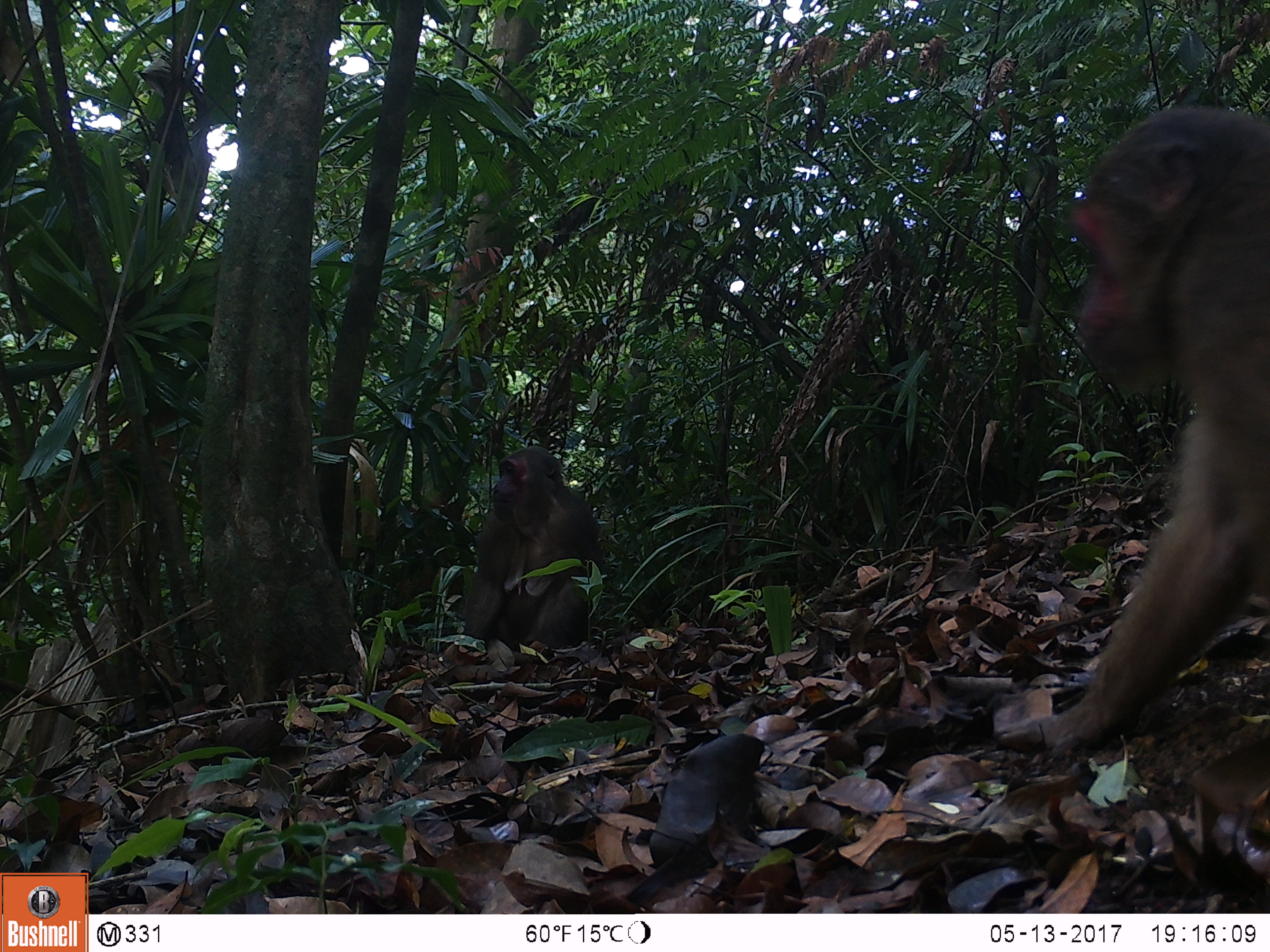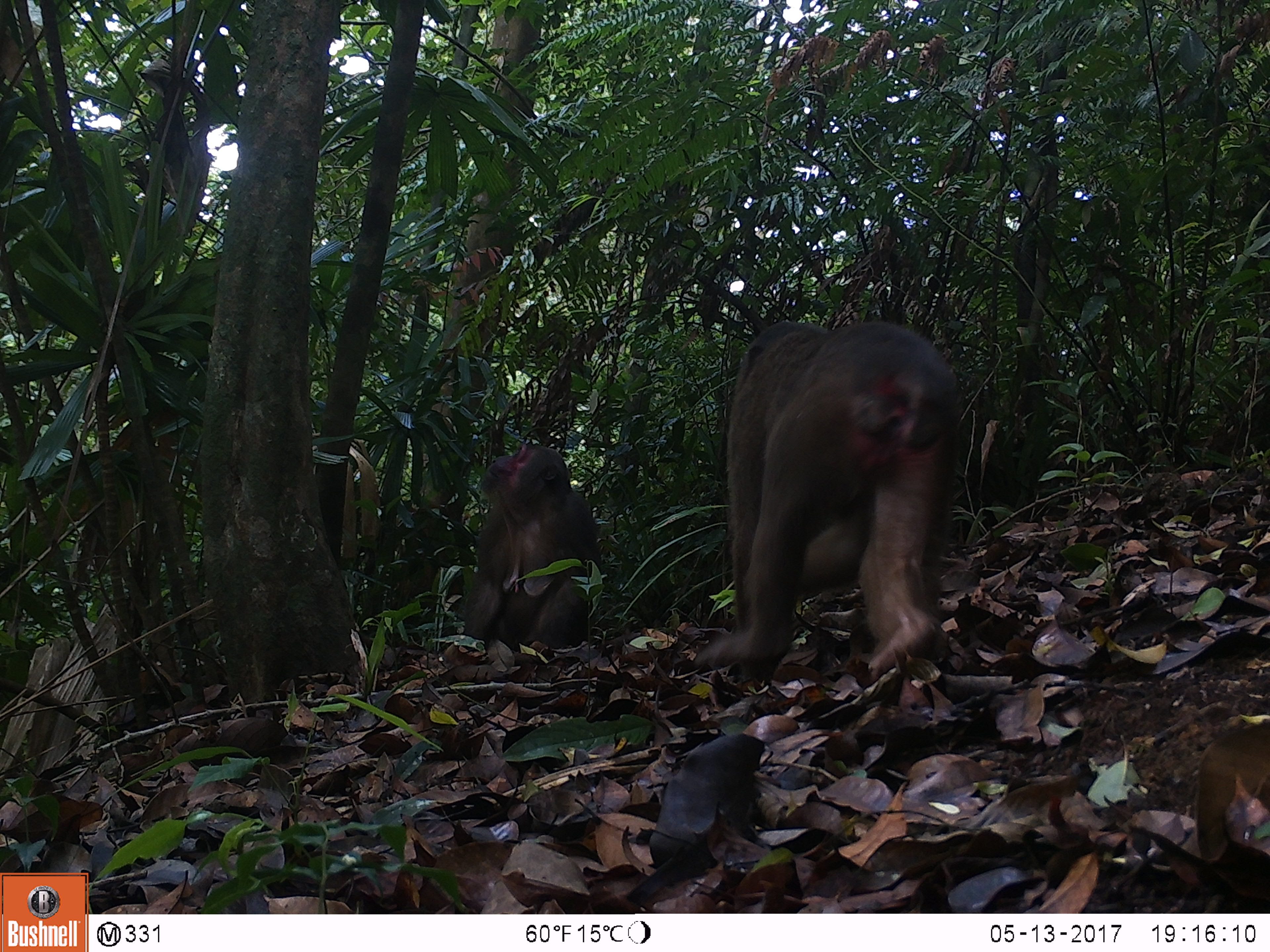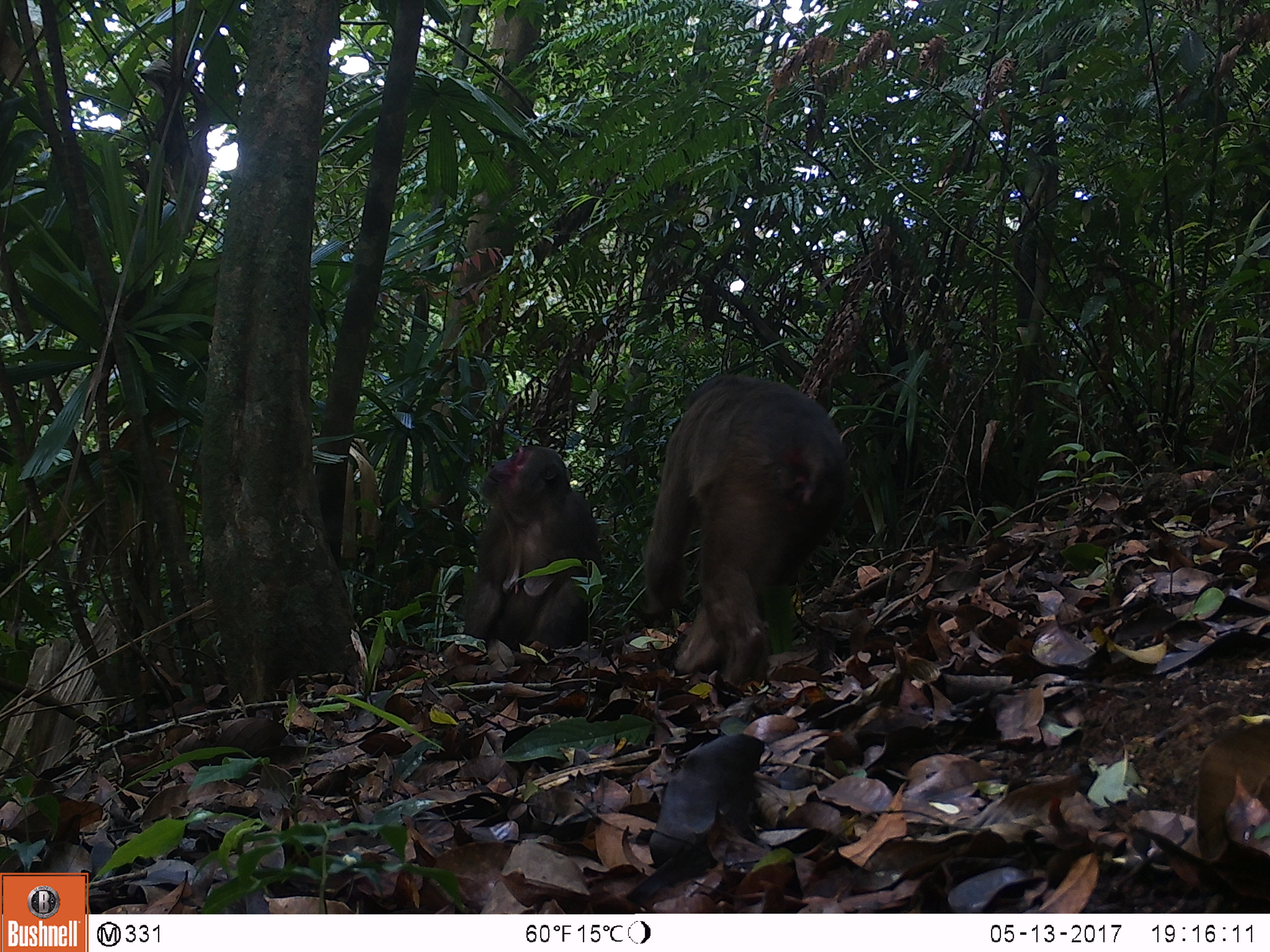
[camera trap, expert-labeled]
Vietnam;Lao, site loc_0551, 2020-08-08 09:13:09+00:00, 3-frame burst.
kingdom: Animalia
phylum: Chordata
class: Mammalia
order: Primates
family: Cercopithecidae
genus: Macaca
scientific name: Macaca arctoides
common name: stump-tailed macaque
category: stump tailed macaque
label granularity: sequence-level